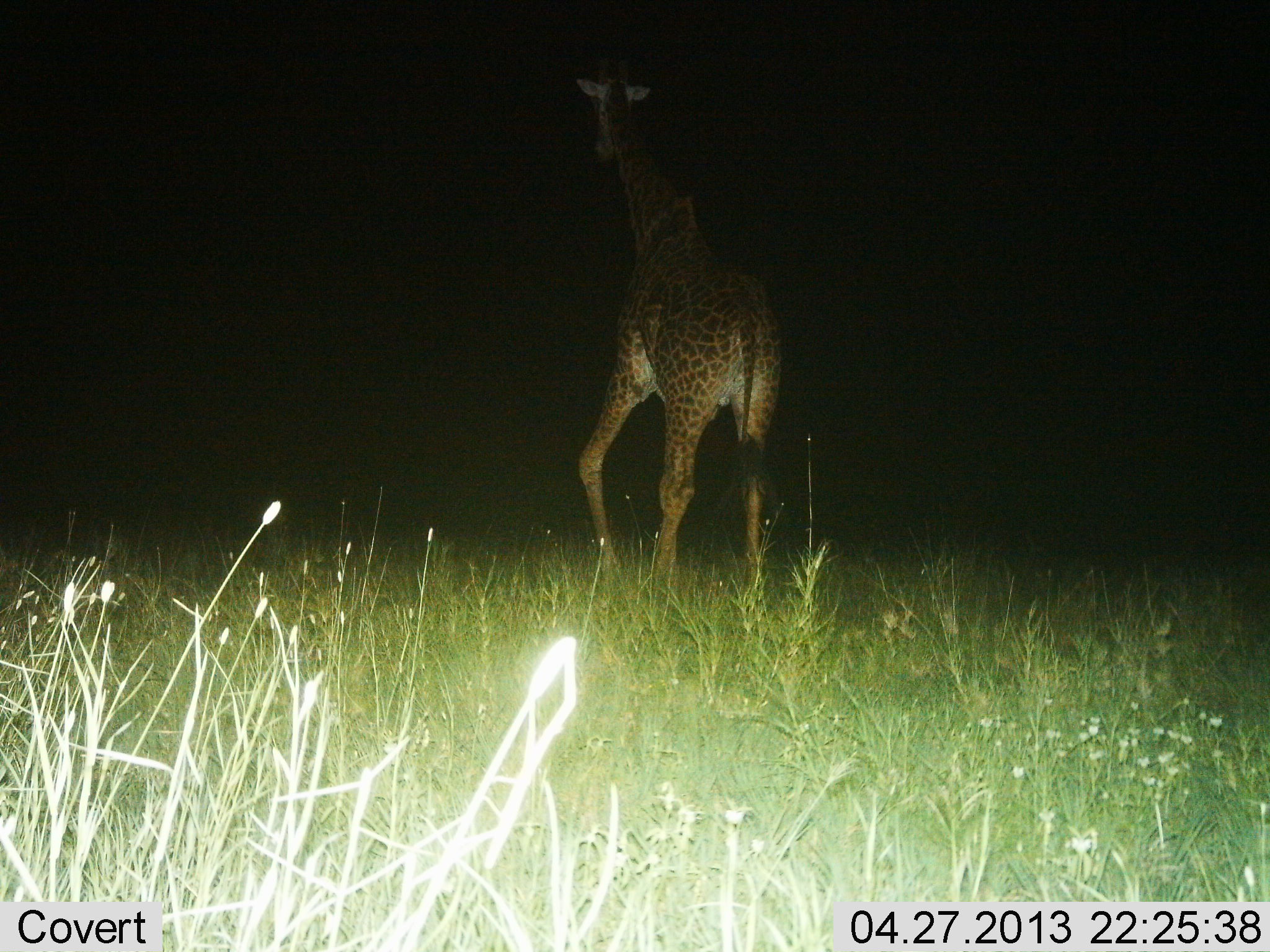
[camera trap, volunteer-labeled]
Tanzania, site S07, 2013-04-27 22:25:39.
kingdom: Animalia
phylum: Chordata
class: Mammalia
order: Artiodactyla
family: Giraffidae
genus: Giraffa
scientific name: Giraffa camelopardalis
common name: giraffe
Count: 1.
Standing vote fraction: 26%.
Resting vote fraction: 0%.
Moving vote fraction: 79%.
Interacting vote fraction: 0%.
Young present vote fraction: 0%.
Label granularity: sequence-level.